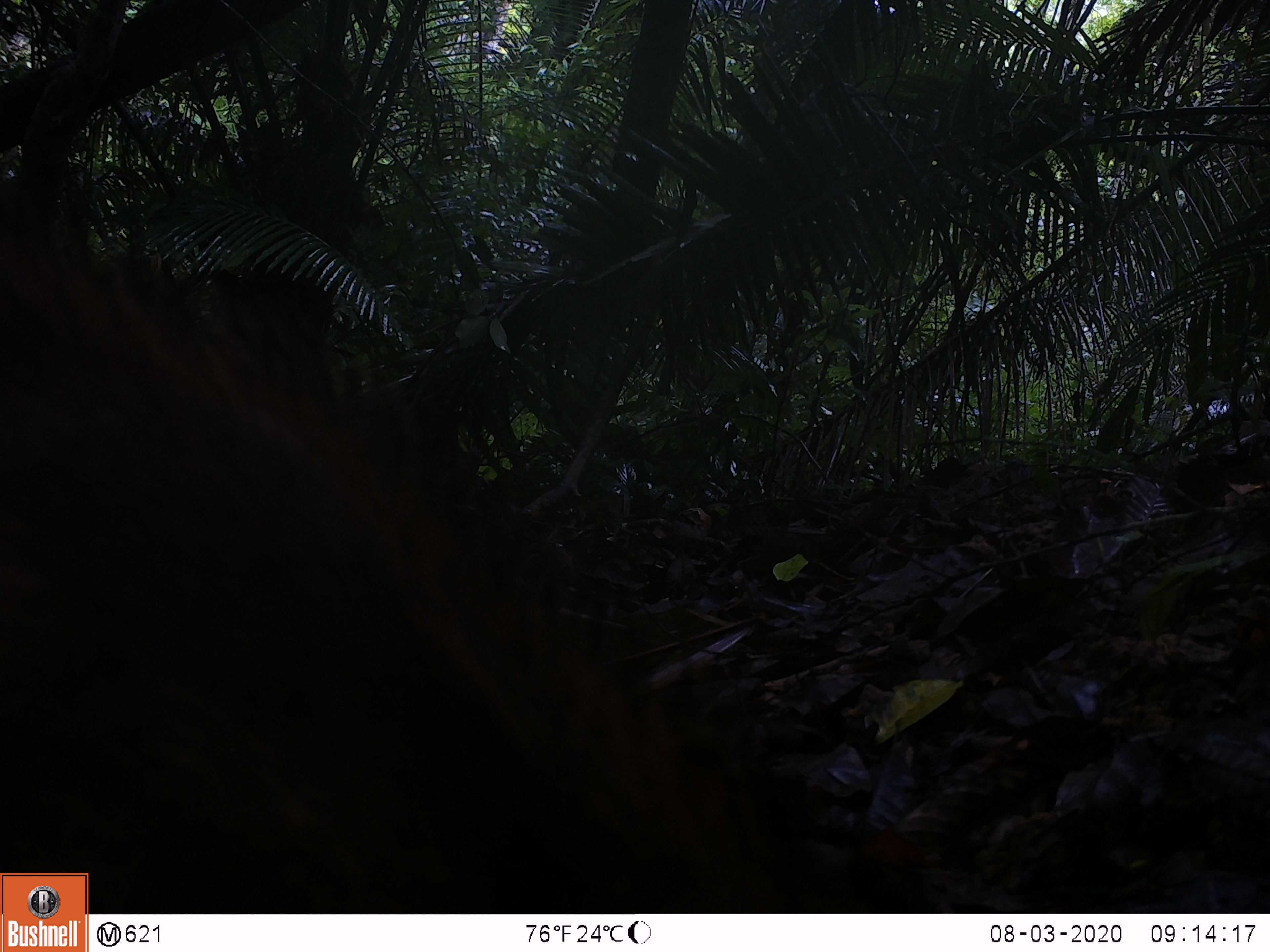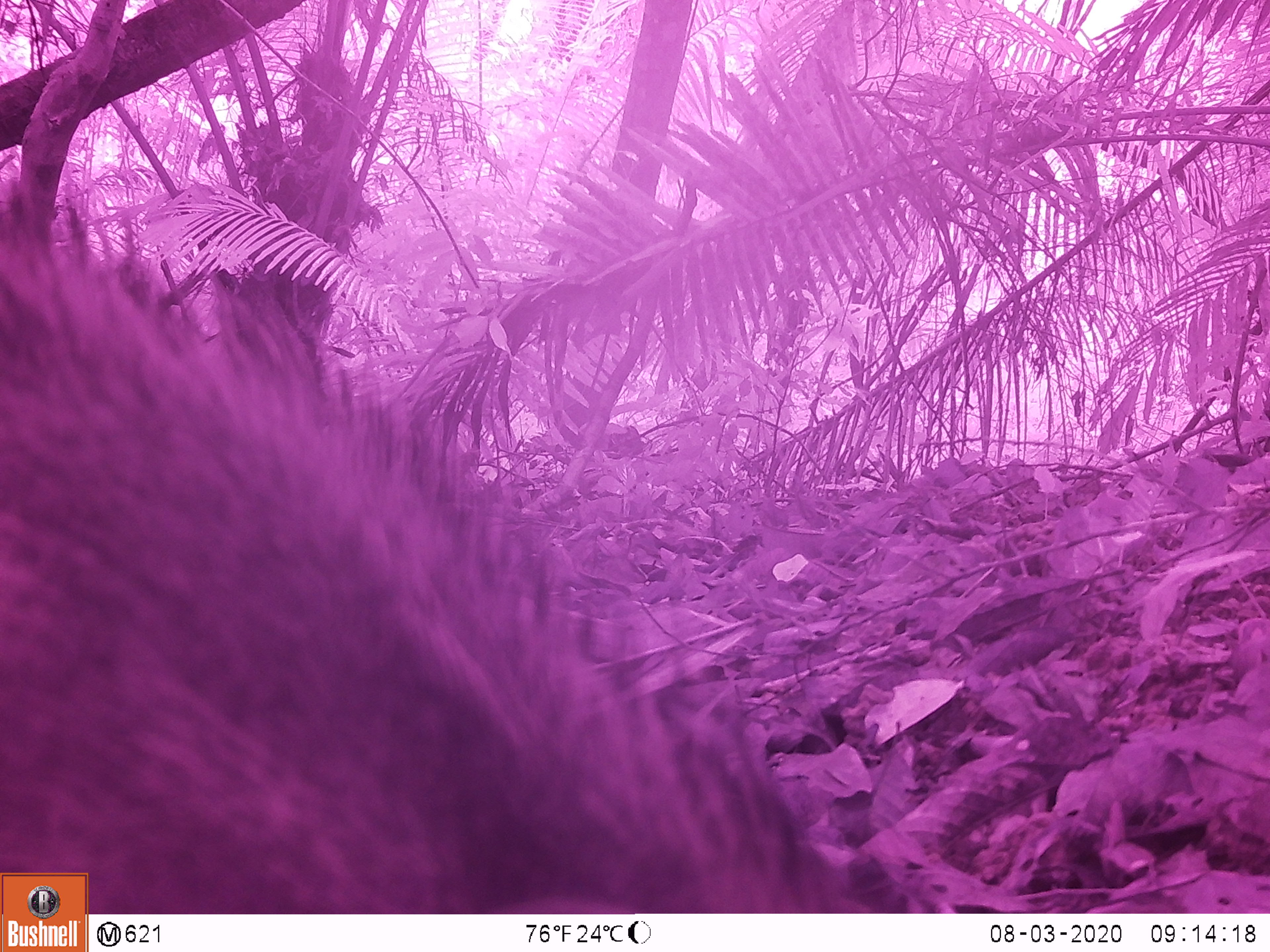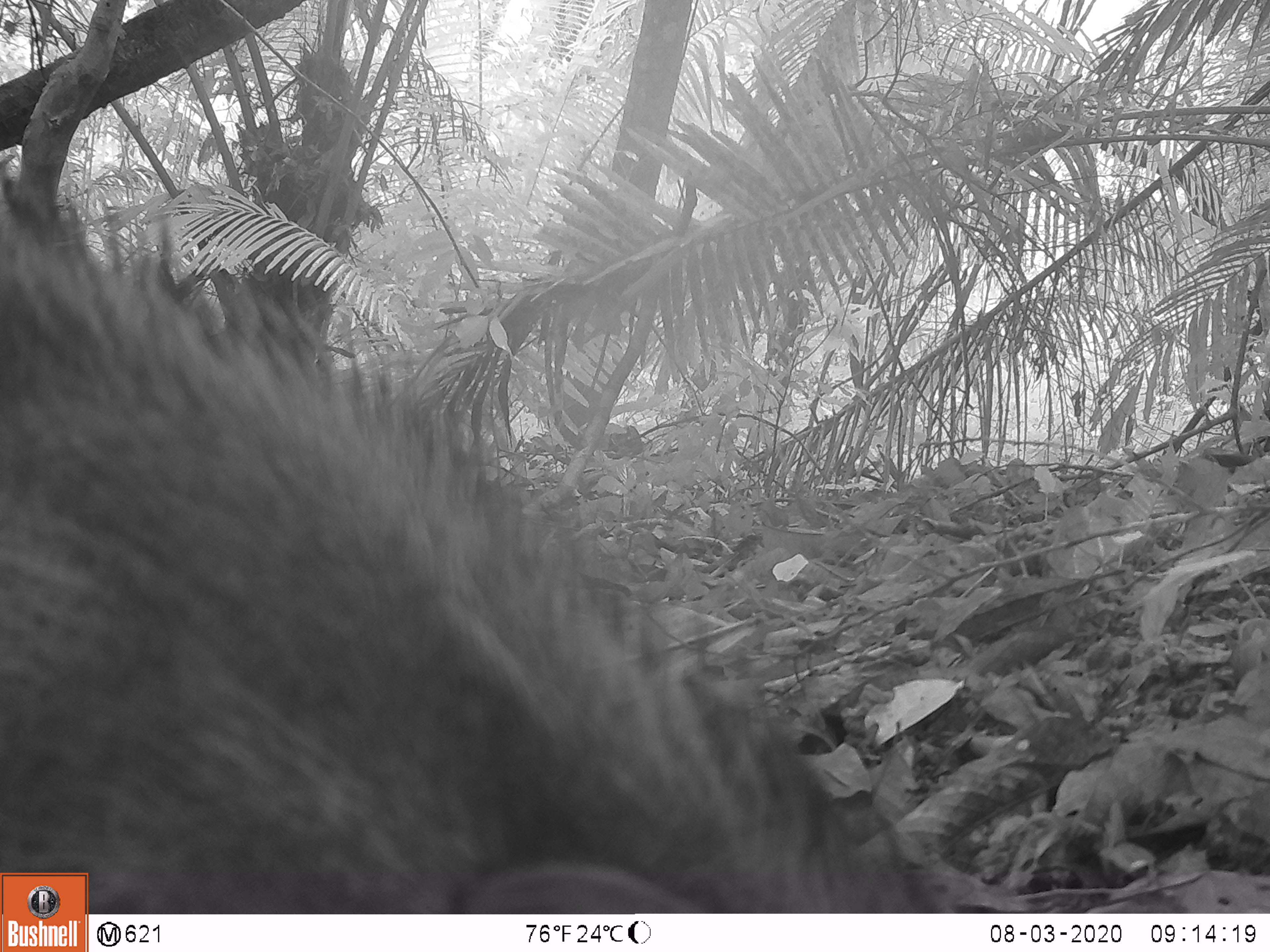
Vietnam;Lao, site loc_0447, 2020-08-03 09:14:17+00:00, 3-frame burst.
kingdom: Animalia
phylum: Chordata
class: Mammalia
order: Artiodactyla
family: Suidae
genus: Sus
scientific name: Sus scrofa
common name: eurasian wild pig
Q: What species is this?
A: Eurasian wild pig (Sus scrofa).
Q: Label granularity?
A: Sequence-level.